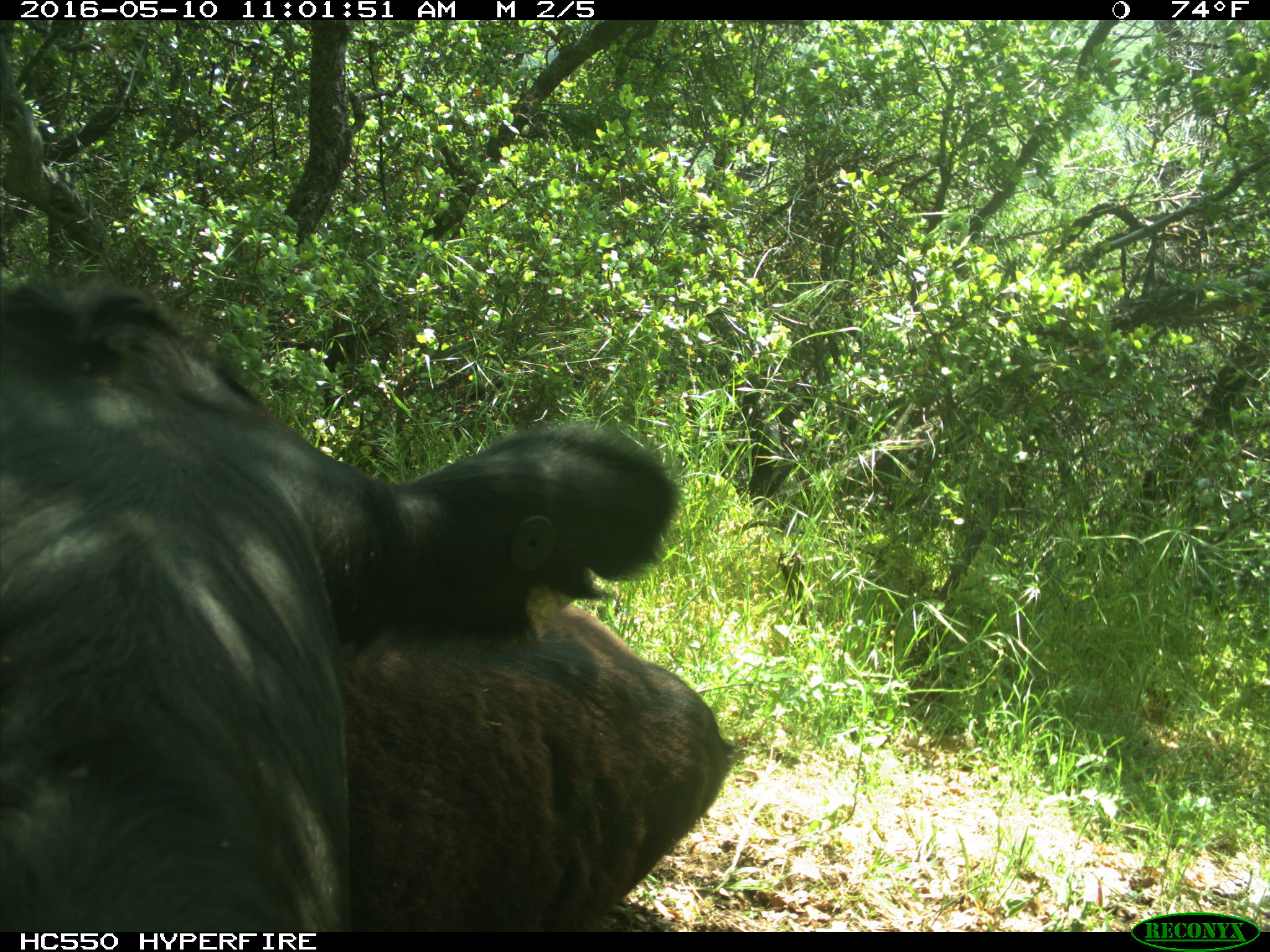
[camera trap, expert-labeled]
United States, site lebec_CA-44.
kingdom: Animalia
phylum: Chordata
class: Mammalia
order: Artiodactyla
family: Bovidae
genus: Bos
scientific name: Bos taurus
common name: domestic cow